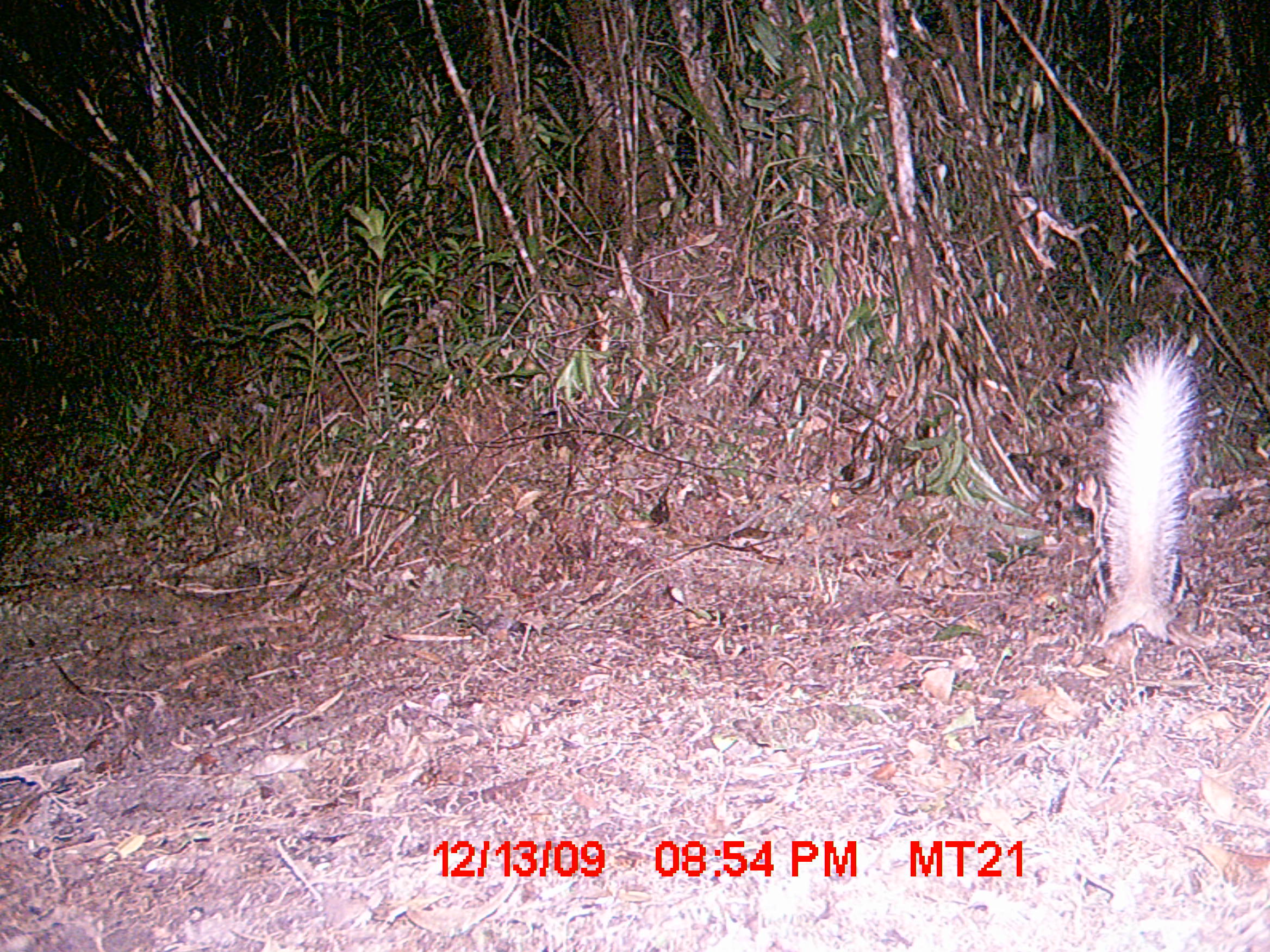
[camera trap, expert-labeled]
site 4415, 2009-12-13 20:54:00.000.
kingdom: Animalia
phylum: Chordata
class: Mammalia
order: Carnivora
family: Eupleridae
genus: Galidictis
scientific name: Galidictis fasciata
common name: broad-striped vontsira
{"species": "Galidictis fasciata (broad-striped vontsira)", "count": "2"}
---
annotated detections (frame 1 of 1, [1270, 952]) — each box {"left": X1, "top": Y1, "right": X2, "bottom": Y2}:
galidictis fasciata: {"left": 1071, "top": 333, "right": 1217, "bottom": 650}